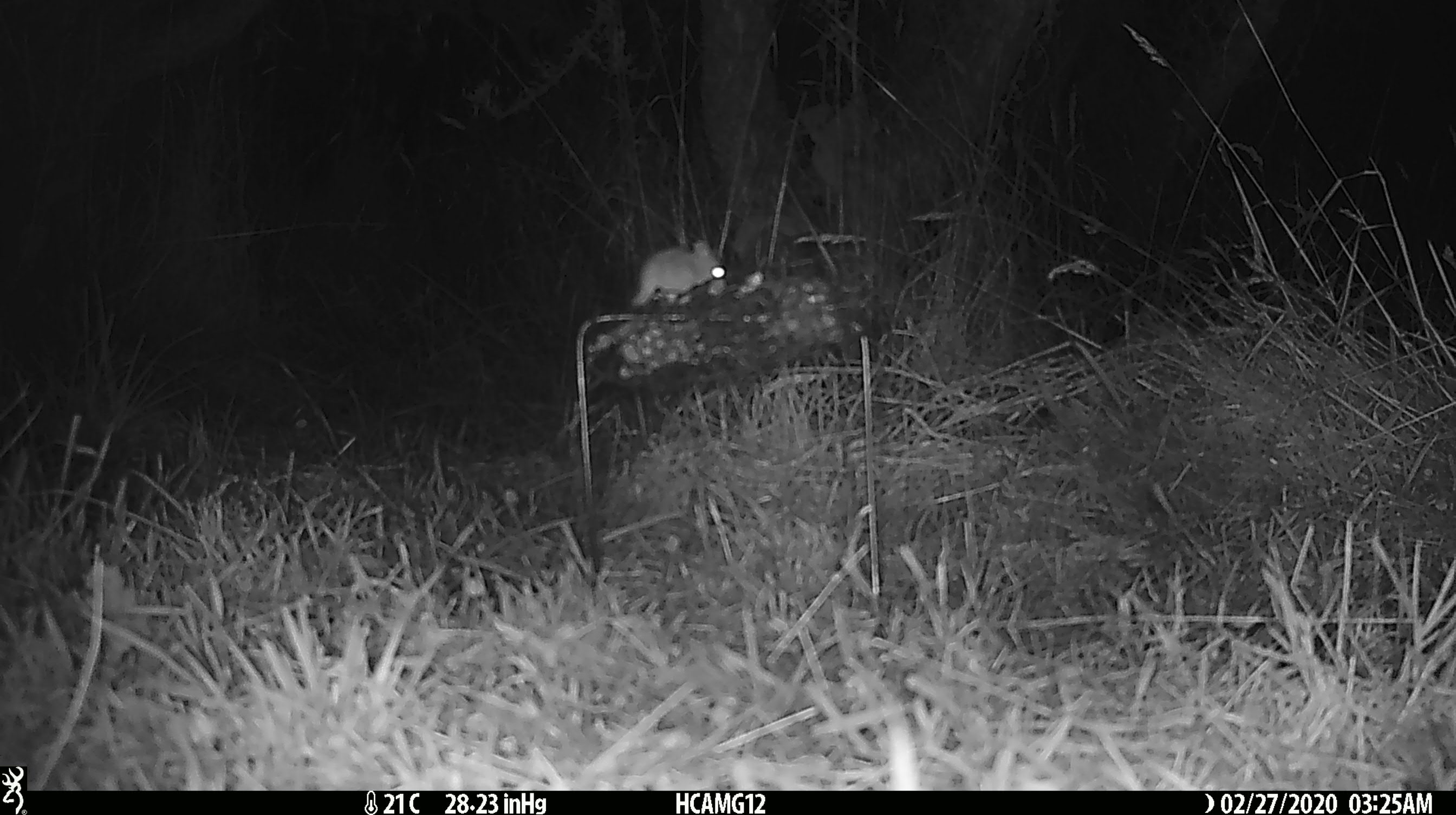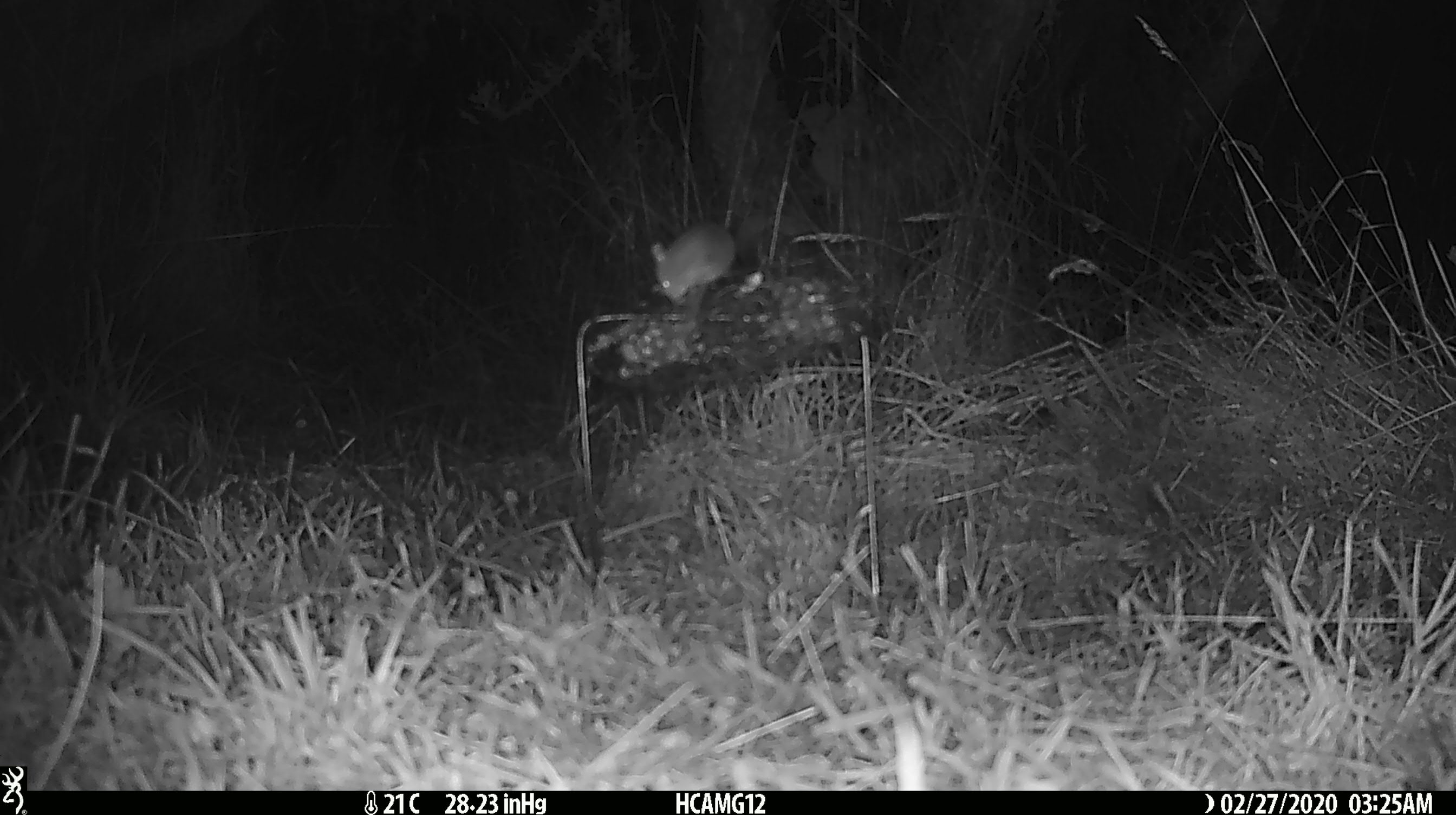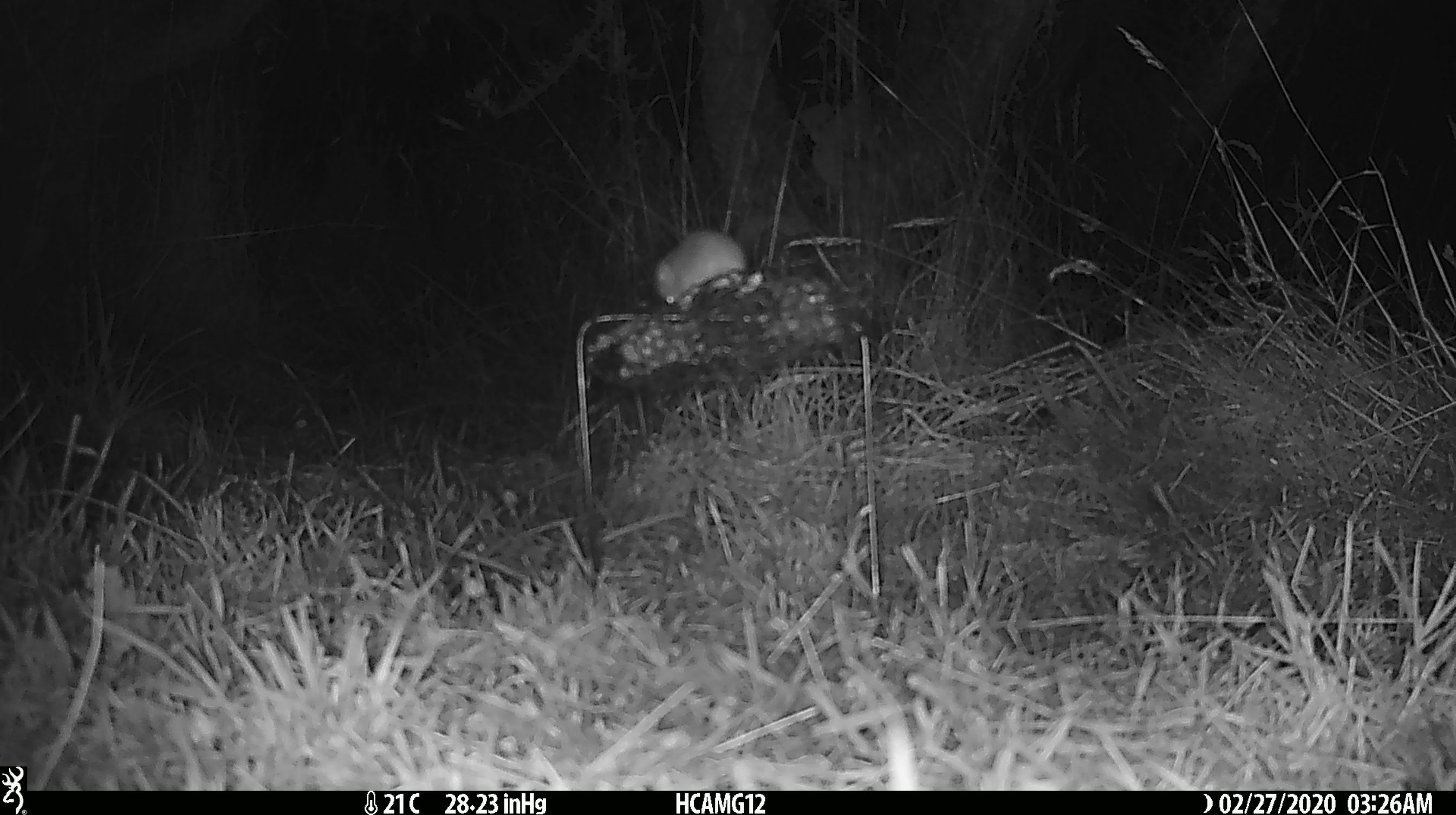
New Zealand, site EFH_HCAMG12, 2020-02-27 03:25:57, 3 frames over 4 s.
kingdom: Animalia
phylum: Chordata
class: Mammalia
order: Rodentia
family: Muridae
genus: Mus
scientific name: Mus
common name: mouse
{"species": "mouse (Mus)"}